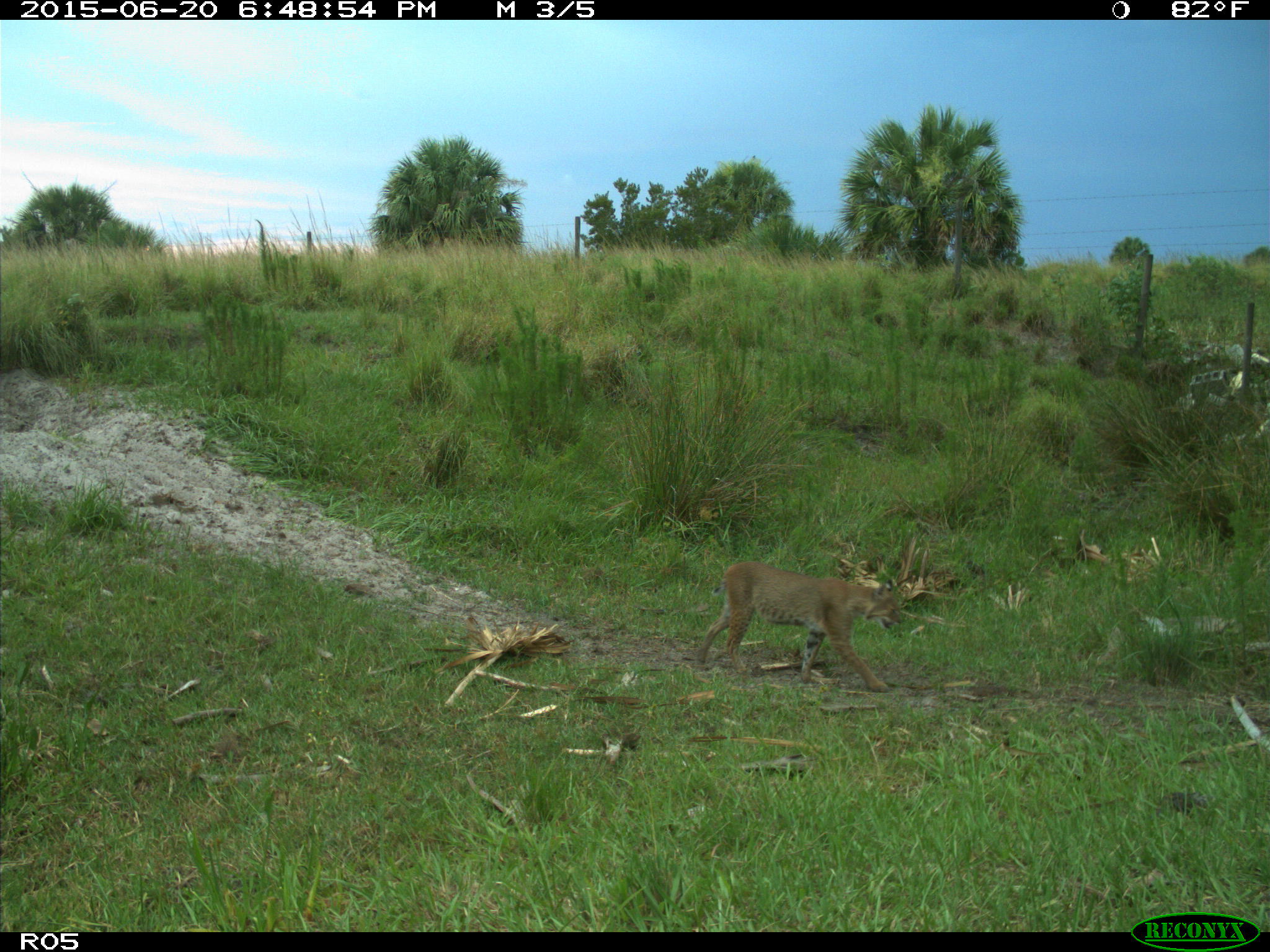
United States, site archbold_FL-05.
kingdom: Animalia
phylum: Chordata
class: Mammalia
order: Carnivora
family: Felidae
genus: Lynx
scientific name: Lynx rufus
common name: bobcat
Lynx rufus (bobcat).